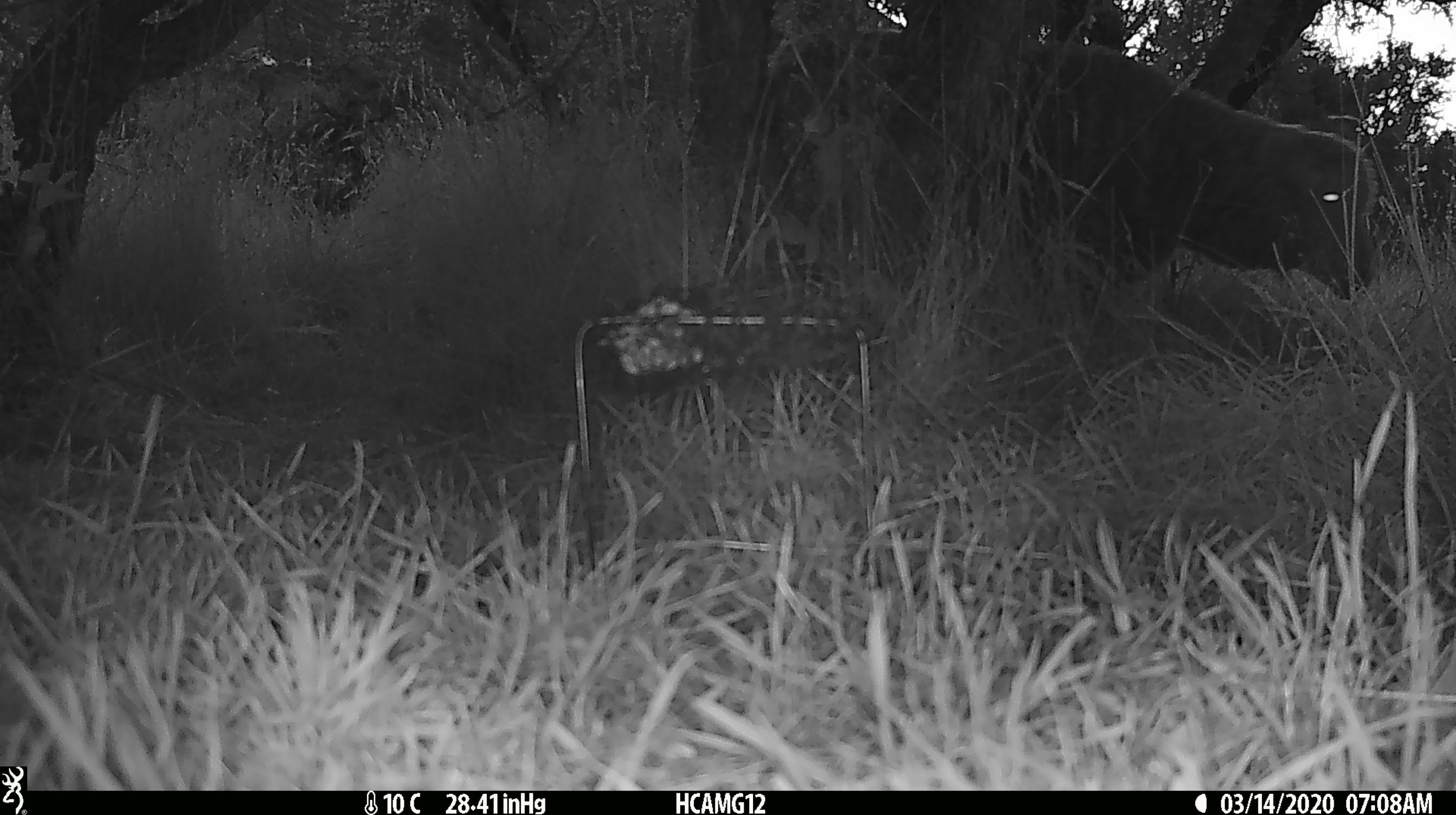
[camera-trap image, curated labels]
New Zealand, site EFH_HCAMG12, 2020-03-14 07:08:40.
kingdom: Animalia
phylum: Chordata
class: Mammalia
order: Artiodactyla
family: Bovidae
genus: Ovis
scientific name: Ovis aries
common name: domestic sheep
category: sheep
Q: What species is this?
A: Sheep (domestic sheep) (Ovis aries).